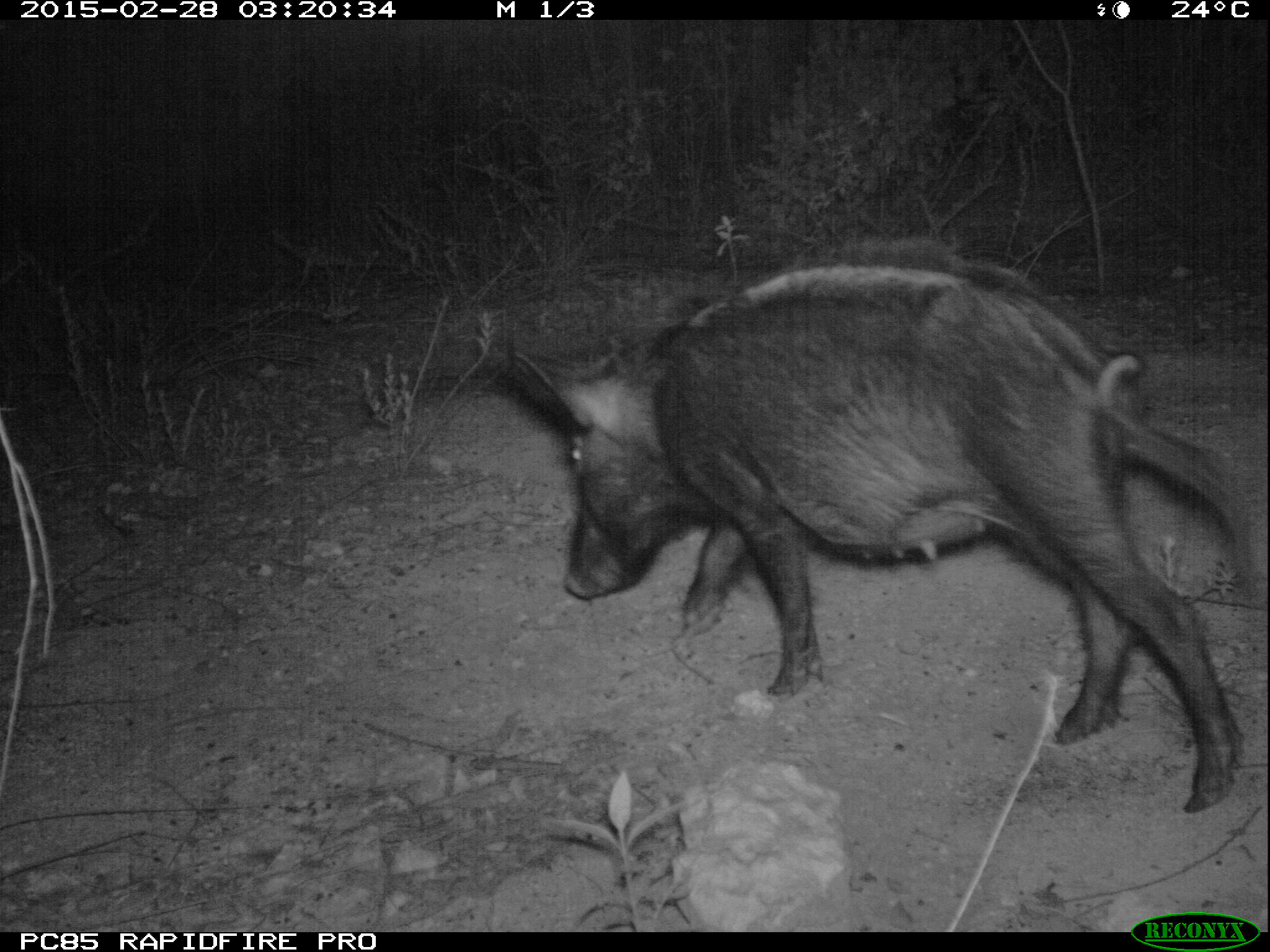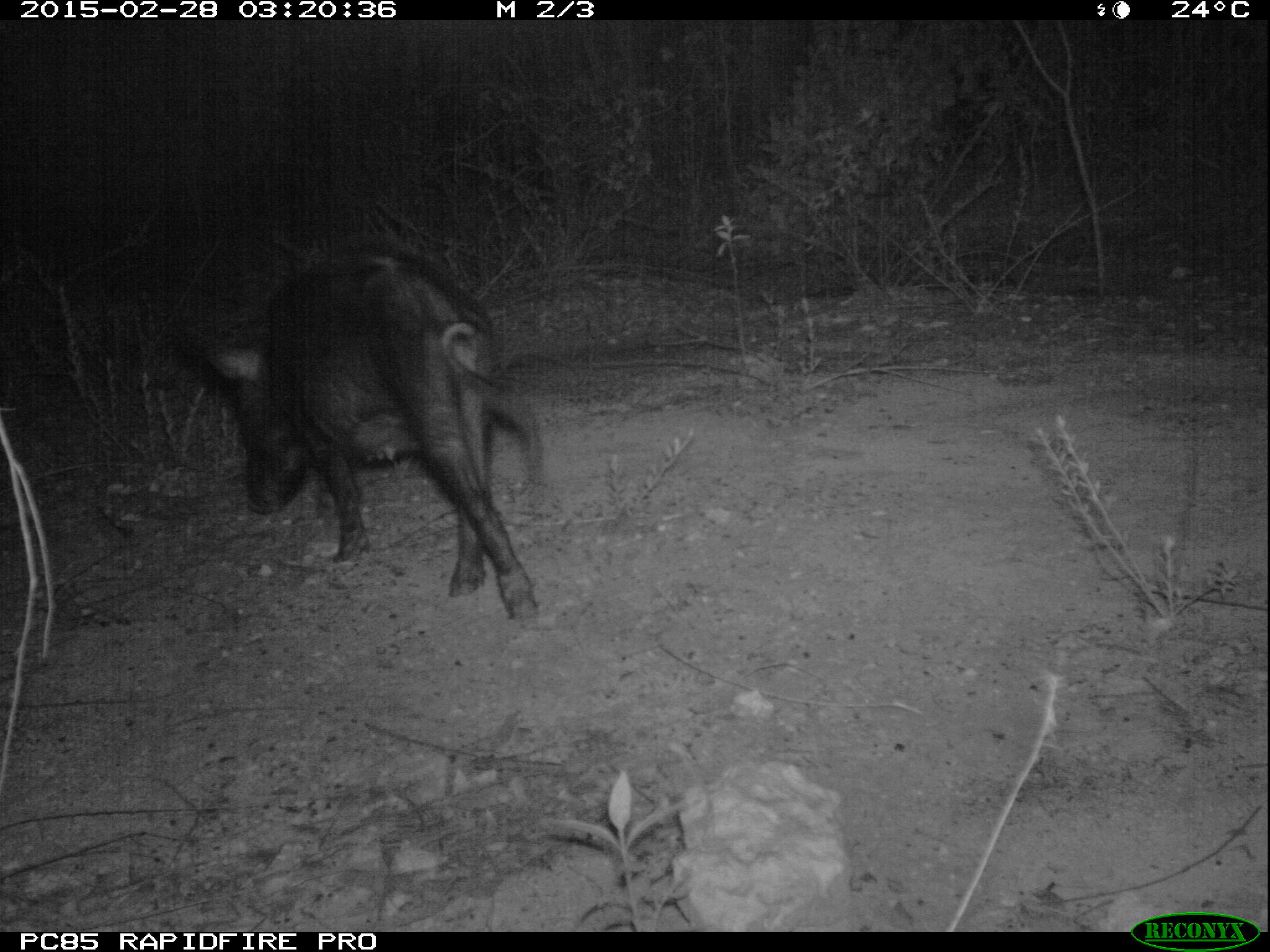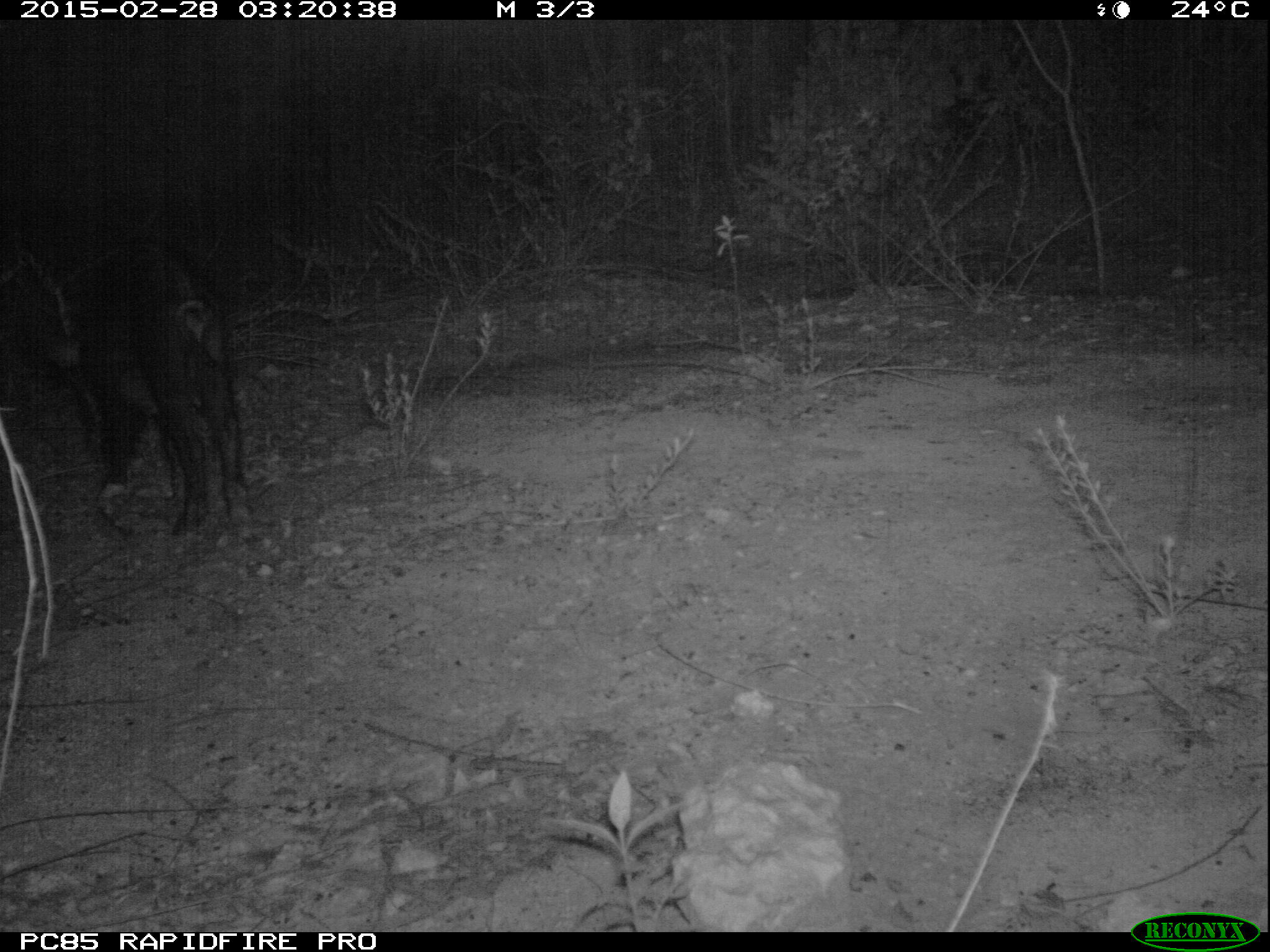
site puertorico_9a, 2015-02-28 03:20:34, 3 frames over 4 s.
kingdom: Animalia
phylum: Chordata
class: Mammalia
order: Artiodactyla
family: Suidae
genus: Sus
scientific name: Sus scrofa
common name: pig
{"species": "pig (Sus scrofa)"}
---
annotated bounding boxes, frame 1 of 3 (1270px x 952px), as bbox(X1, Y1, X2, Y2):
pig: bbox(505, 249, 1245, 805)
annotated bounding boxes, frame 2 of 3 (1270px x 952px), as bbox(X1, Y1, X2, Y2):
pig: bbox(188, 242, 543, 613)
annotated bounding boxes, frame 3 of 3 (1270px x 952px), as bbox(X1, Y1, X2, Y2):
pig: bbox(6, 231, 246, 538)